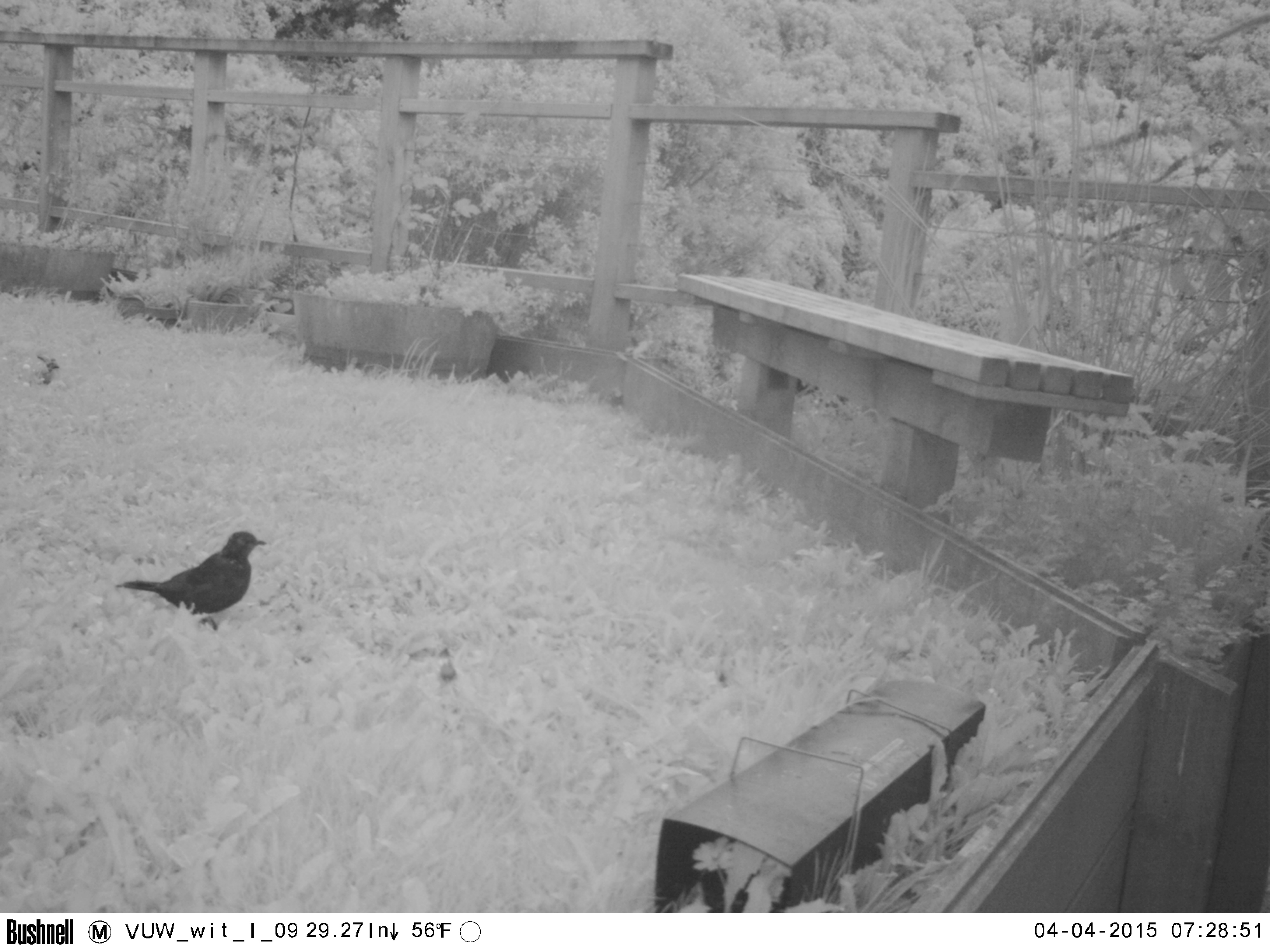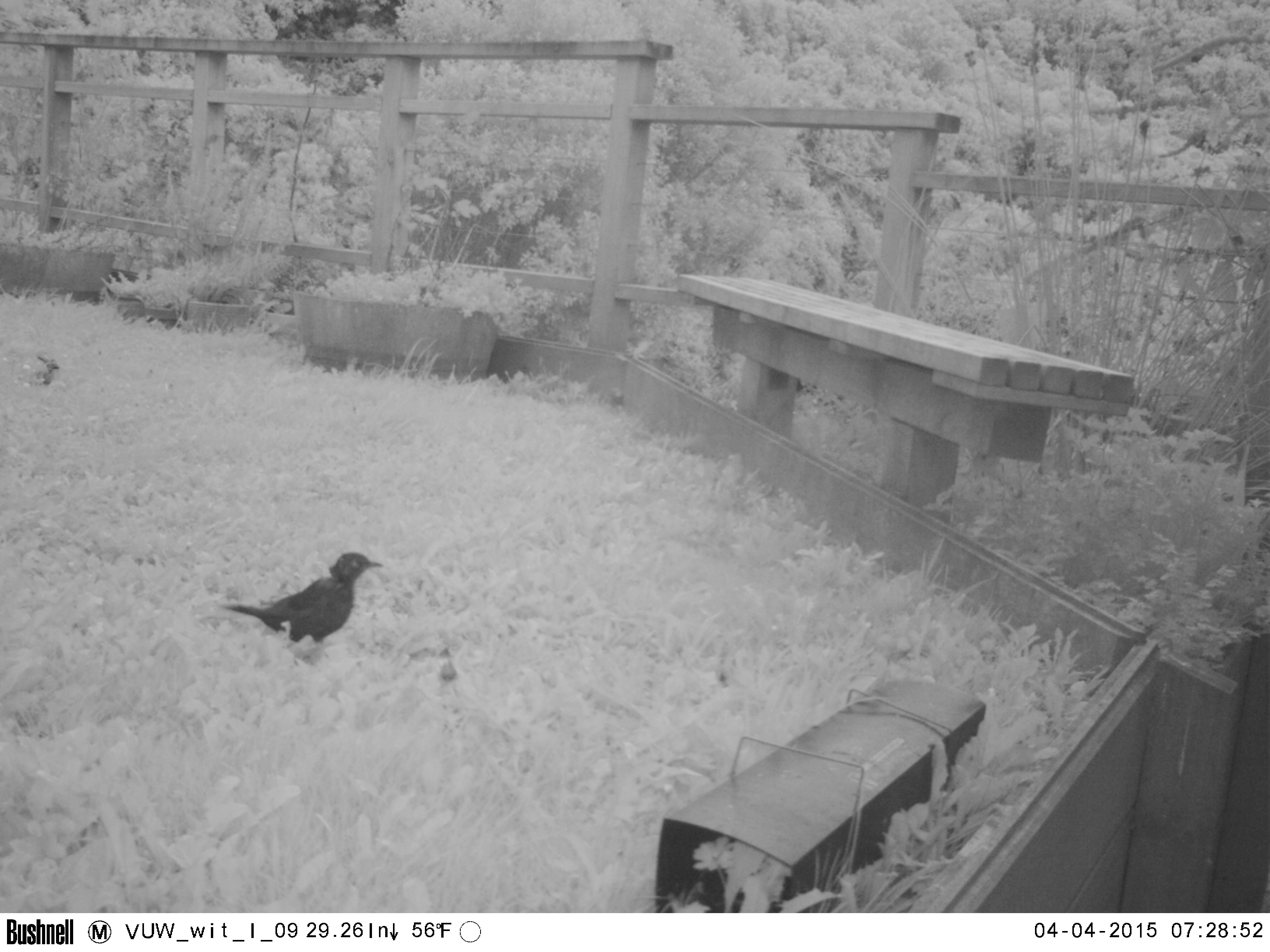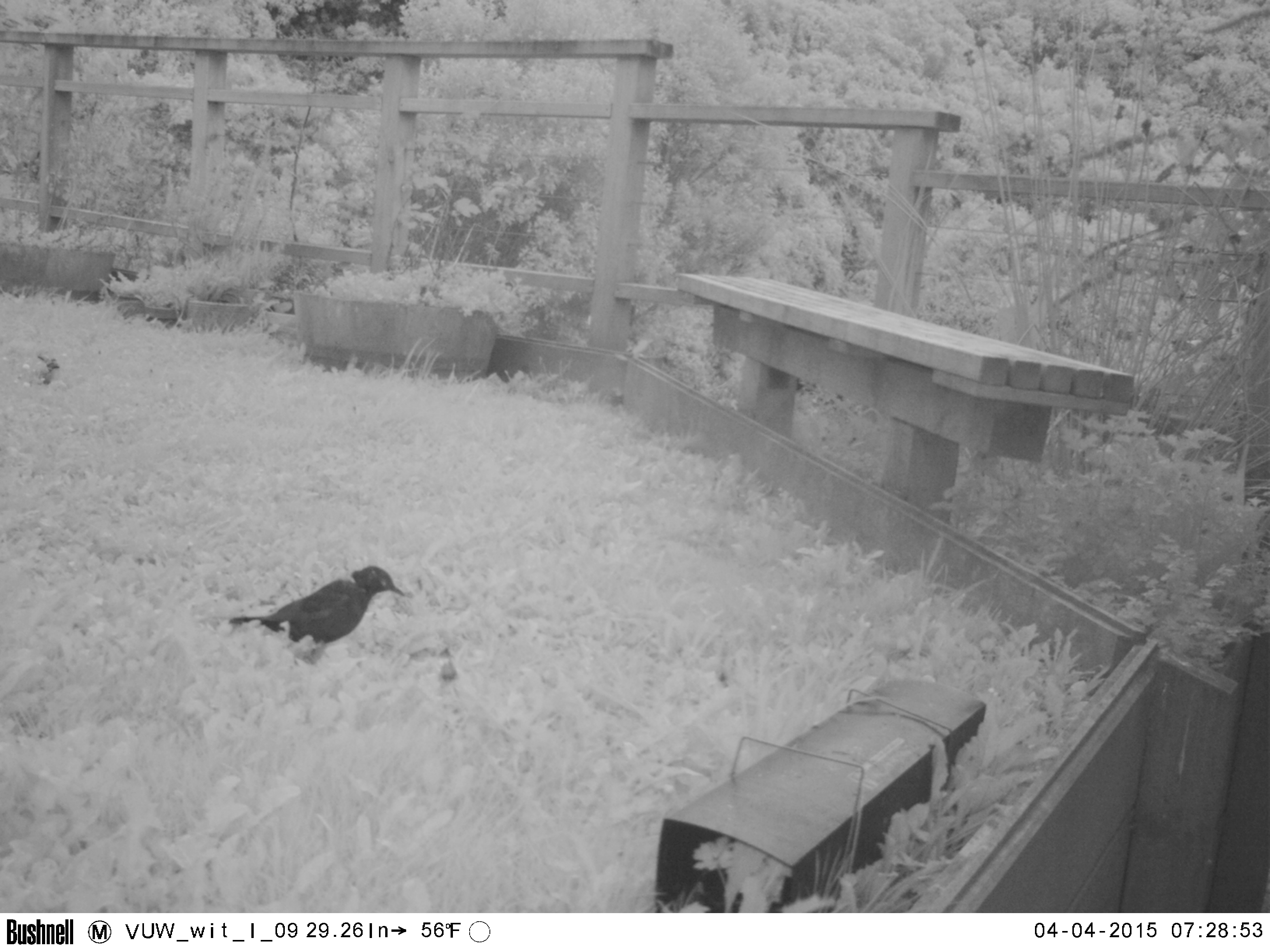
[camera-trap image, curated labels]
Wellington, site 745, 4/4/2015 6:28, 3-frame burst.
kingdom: Animalia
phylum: Chordata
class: Aves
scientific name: Aves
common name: bird